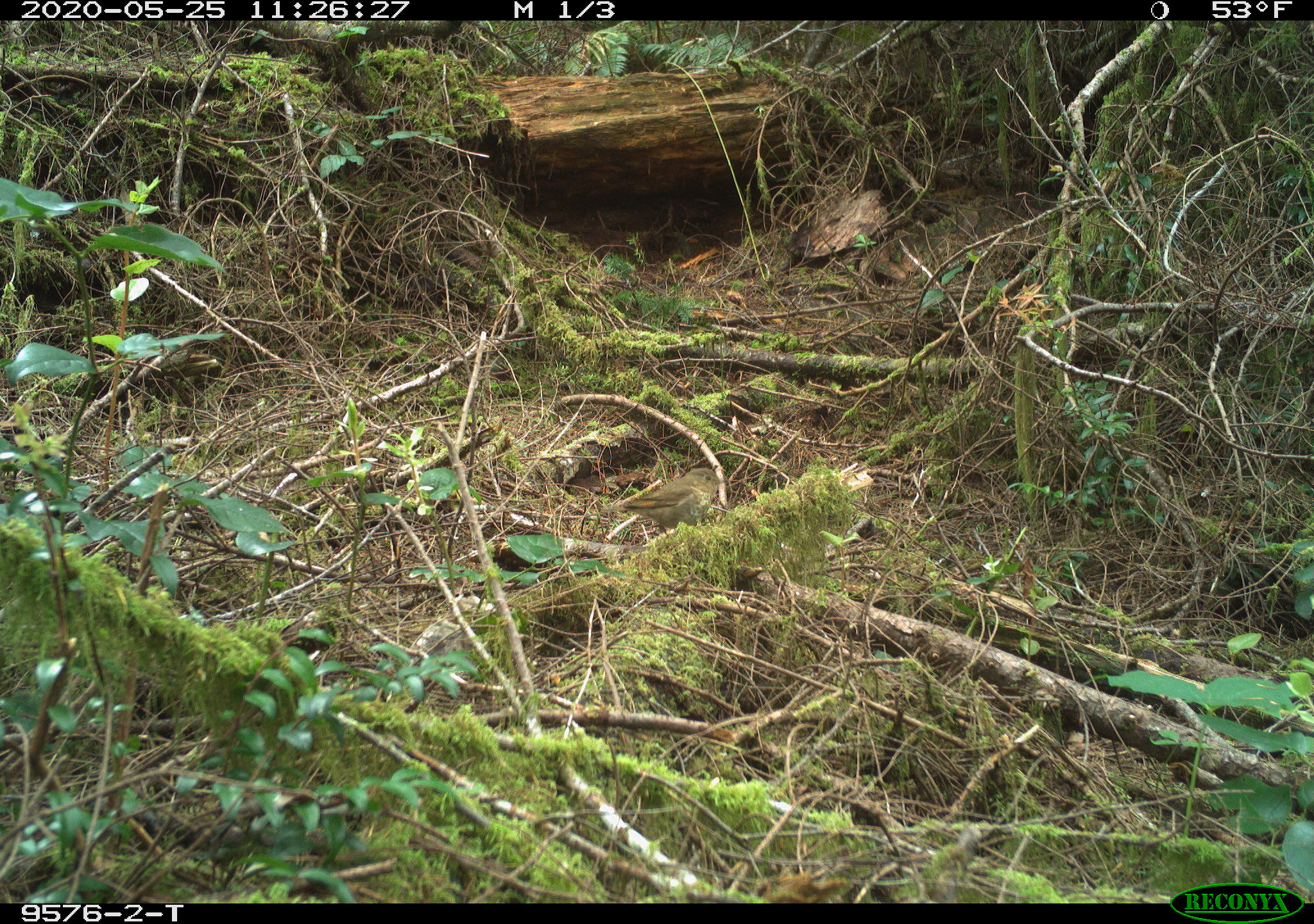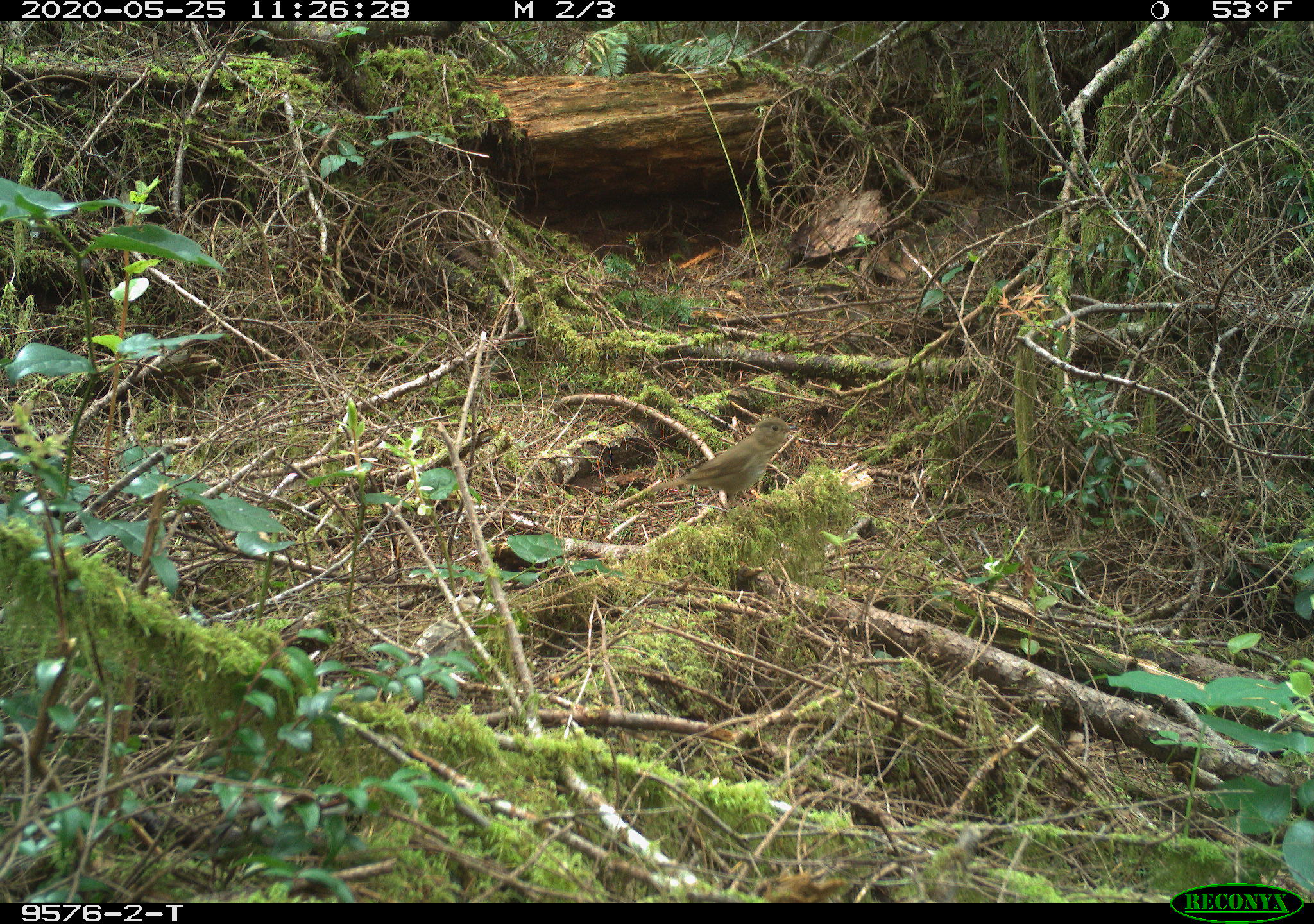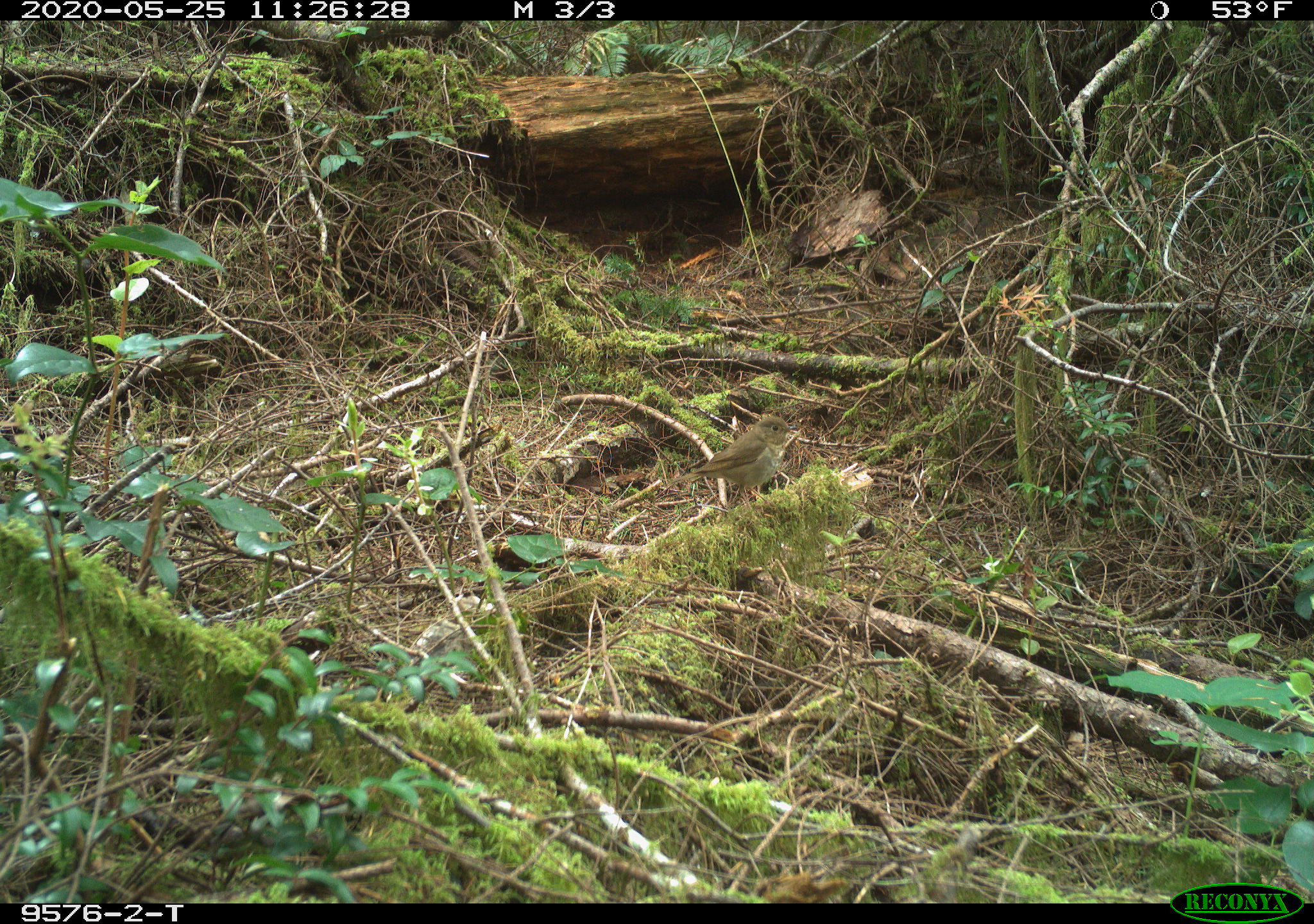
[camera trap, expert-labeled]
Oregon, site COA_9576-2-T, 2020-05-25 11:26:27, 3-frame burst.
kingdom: Animalia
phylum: Chordata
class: Aves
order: Passeriformes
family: Turdidae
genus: Catharus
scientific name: Catharus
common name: brown thrushes and nightingale-thrushes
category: catharus species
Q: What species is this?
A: Catharus species (brown thrushes and nightingale-thrushes) (Catharus).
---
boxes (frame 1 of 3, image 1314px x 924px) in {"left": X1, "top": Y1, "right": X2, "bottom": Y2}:
catharus species: {"left": 616, "top": 463, "right": 729, "bottom": 535}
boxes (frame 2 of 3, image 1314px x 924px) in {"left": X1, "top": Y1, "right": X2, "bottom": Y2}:
catharus species: {"left": 682, "top": 415, "right": 795, "bottom": 501}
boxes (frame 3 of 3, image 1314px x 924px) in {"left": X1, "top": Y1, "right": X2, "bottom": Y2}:
catharus species: {"left": 686, "top": 415, "right": 791, "bottom": 508}